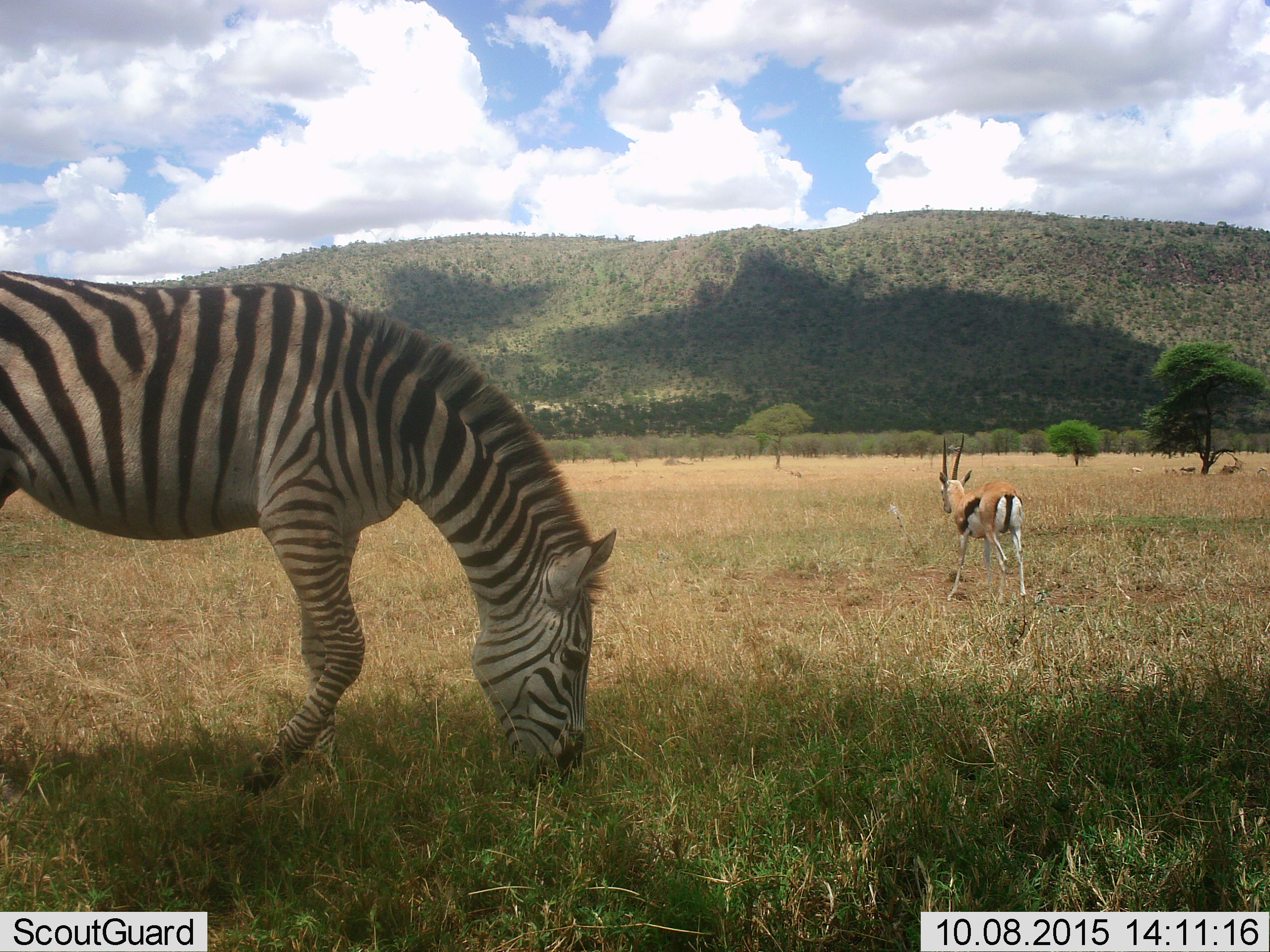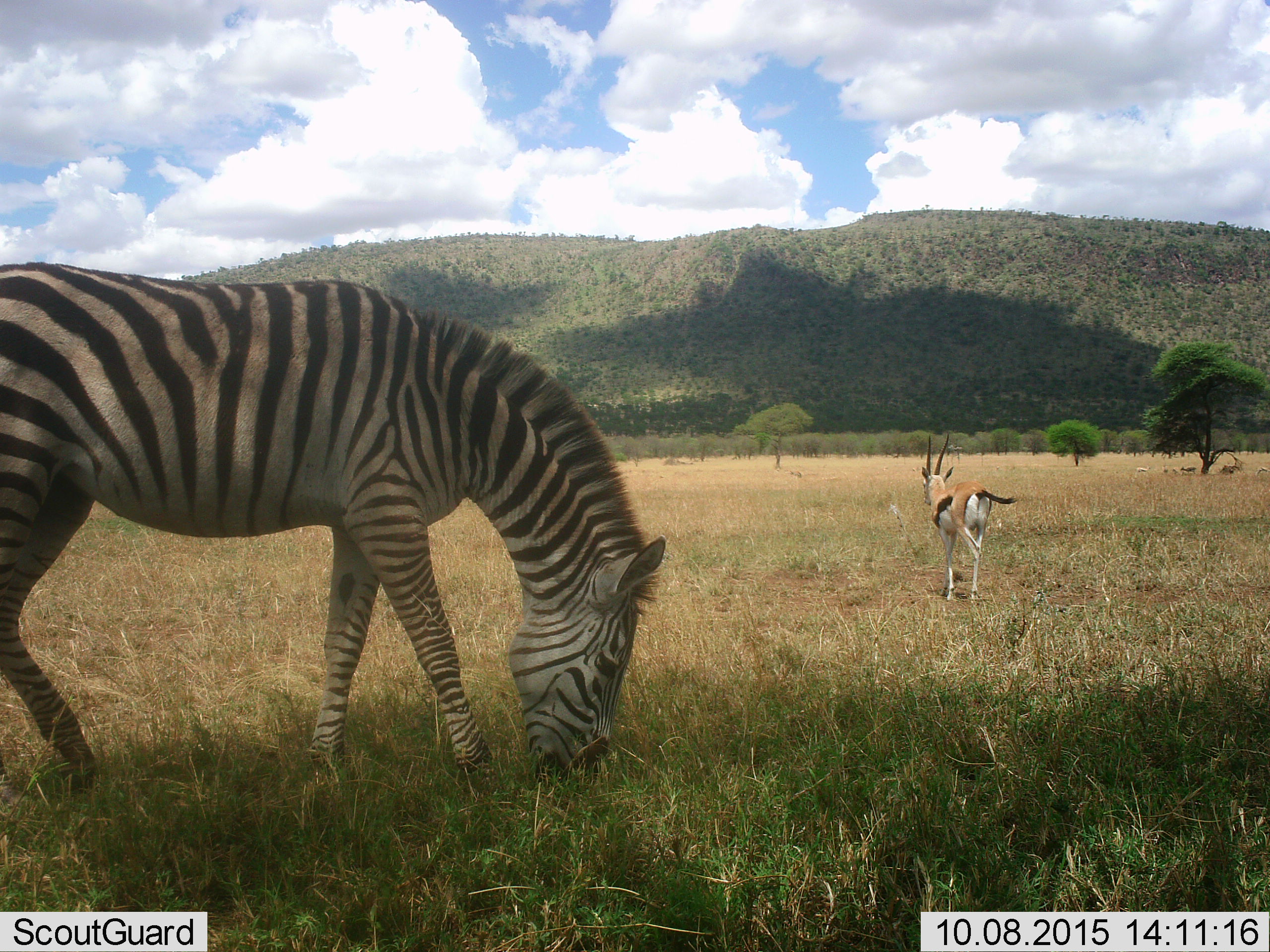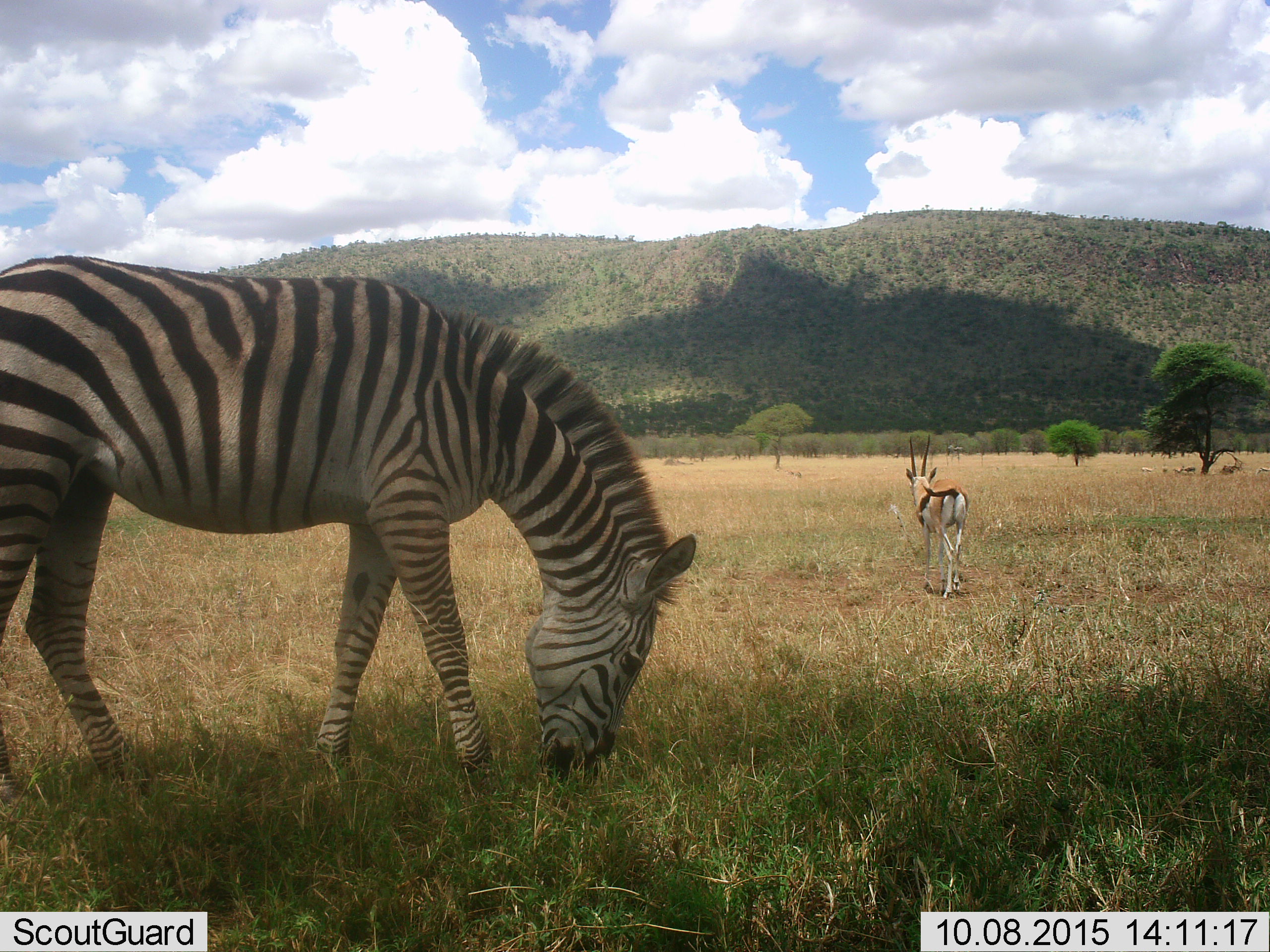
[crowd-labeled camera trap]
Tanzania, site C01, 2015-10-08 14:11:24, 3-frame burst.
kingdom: Animalia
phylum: Chordata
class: Mammalia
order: Artiodactyla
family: Bovidae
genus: Eudorcas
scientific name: Eudorcas thomsonii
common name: thomson's gazelle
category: gazellethomsons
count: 1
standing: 32%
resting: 26%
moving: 84%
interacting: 0%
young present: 0%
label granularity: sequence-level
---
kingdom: Animalia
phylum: Chordata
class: Mammalia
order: Perissodactyla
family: Equidae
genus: Equus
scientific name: Equus quagga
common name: plains zebra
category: zebra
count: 1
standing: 40%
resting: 0%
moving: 15%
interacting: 0%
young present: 0%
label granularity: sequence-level